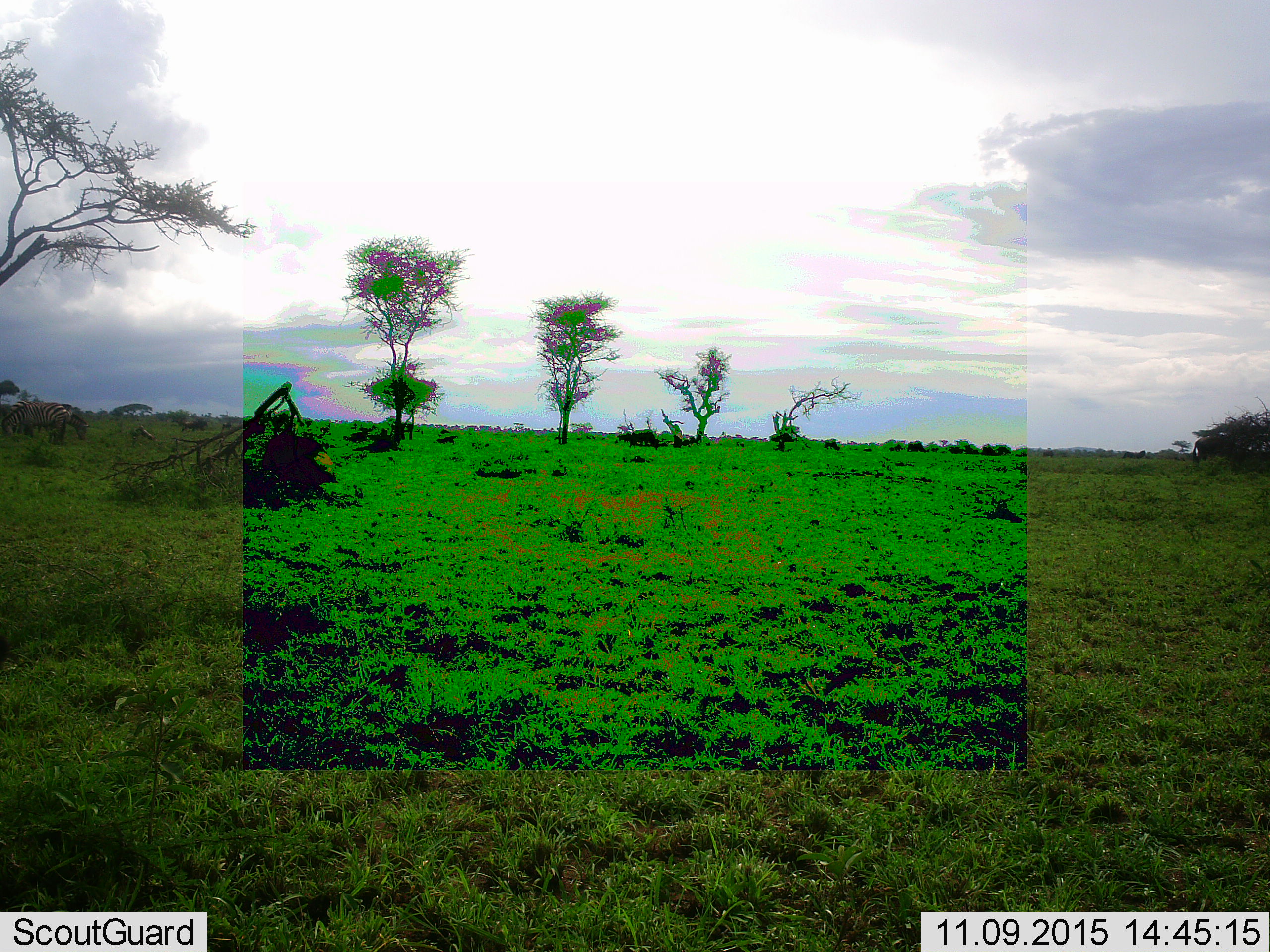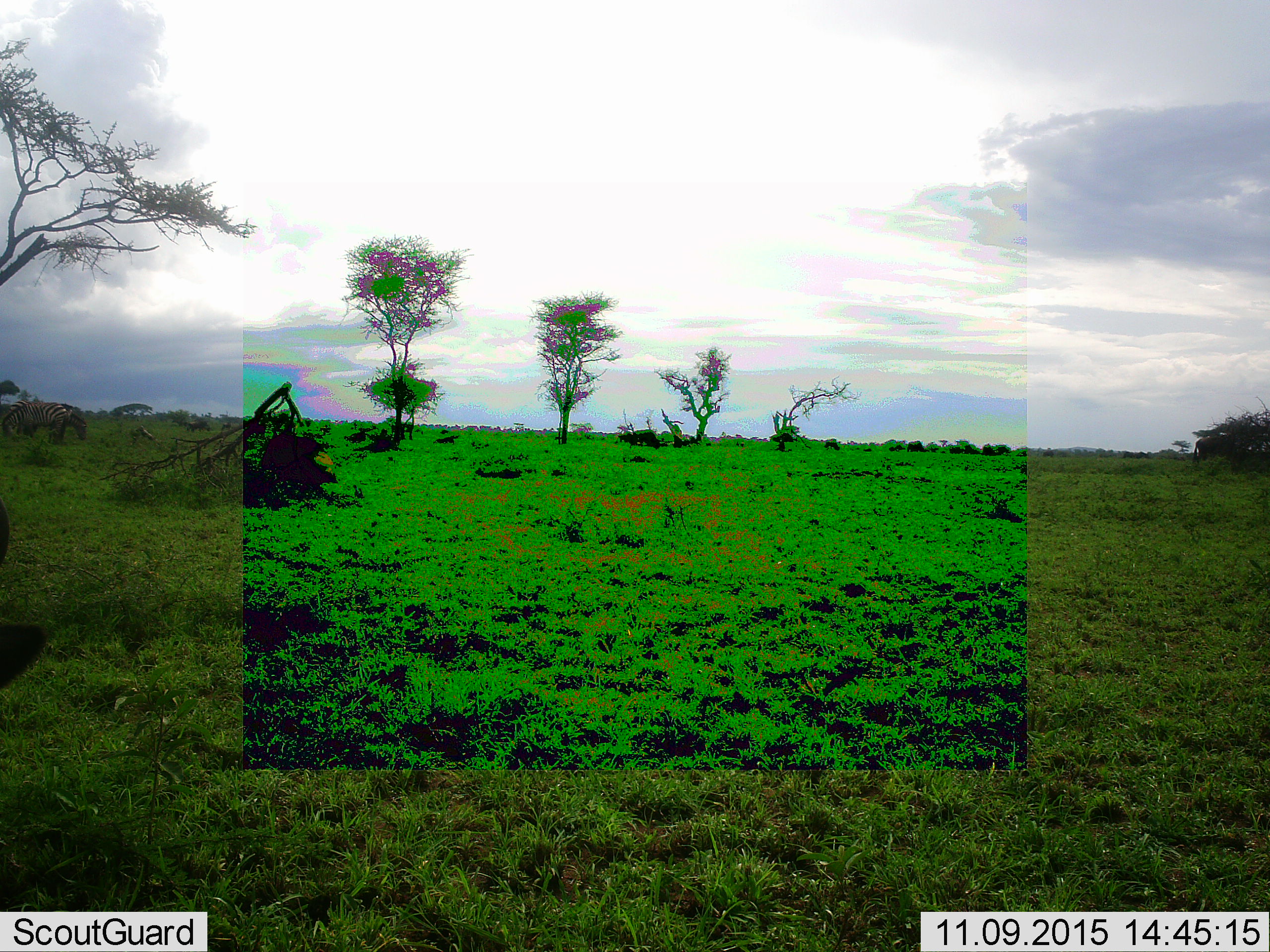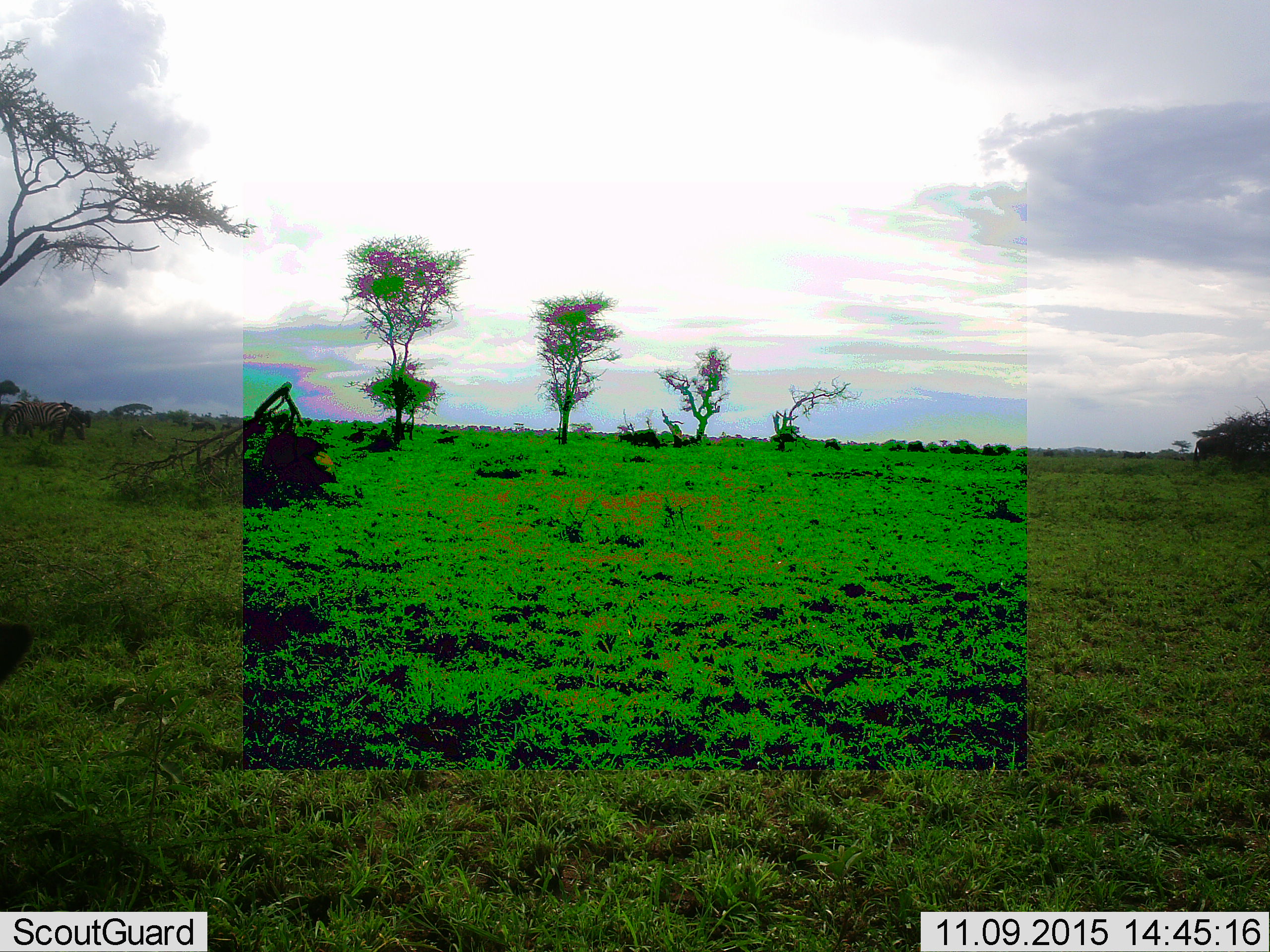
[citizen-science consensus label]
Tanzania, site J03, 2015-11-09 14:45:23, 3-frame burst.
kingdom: Animalia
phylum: Chordata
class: Mammalia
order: Artiodactyla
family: Bovidae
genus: Connochaetes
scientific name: Connochaetes taurinus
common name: blue wildebeest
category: wildebeest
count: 11-50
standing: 67%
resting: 67%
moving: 33%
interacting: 0%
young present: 0%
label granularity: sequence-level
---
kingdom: Animalia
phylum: Chordata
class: Mammalia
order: Perissodactyla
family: Equidae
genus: Equus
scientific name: Equus quagga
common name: plains zebra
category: zebra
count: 2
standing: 50%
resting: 0%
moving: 0%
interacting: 0%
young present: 0%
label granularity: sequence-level